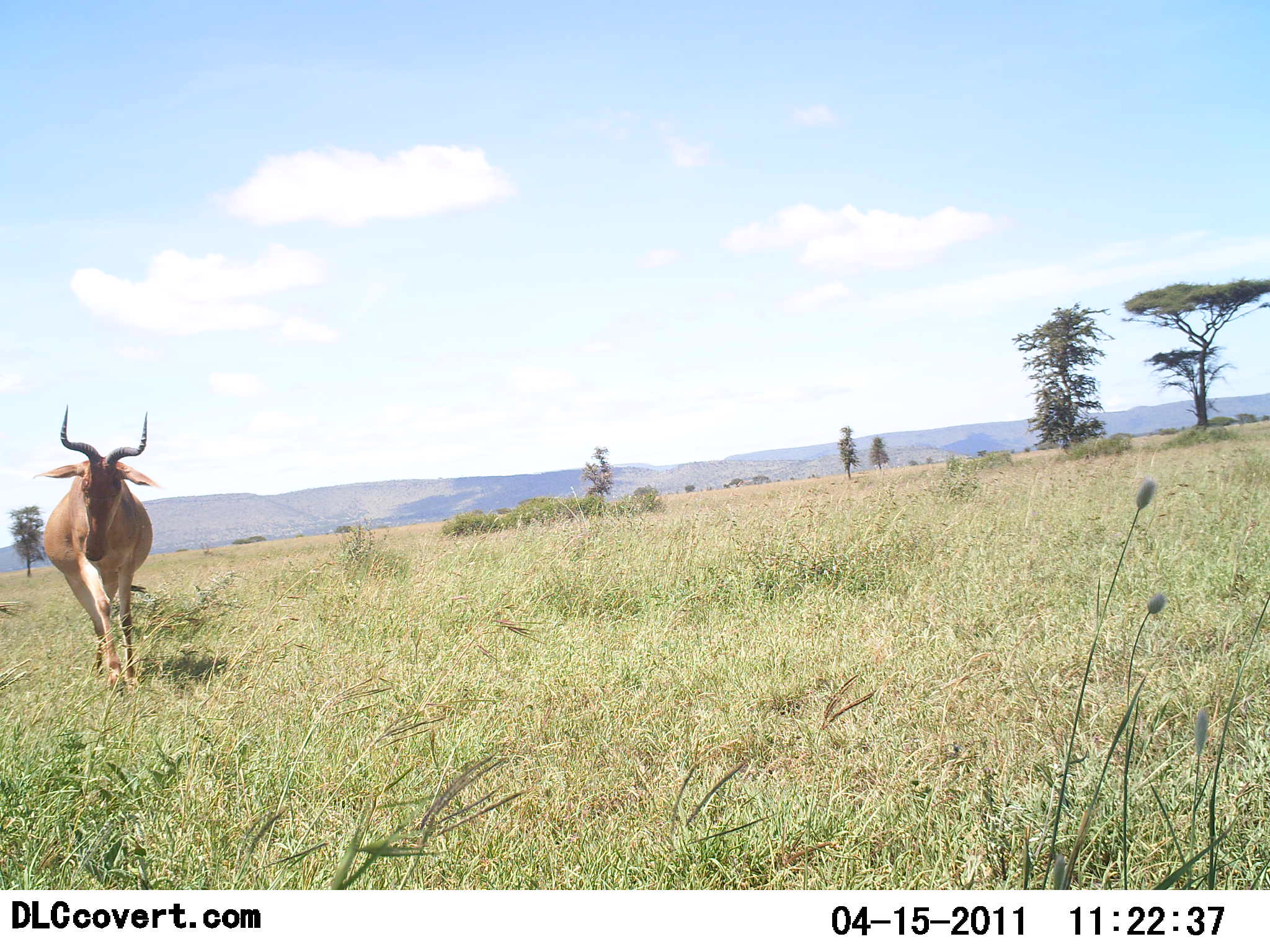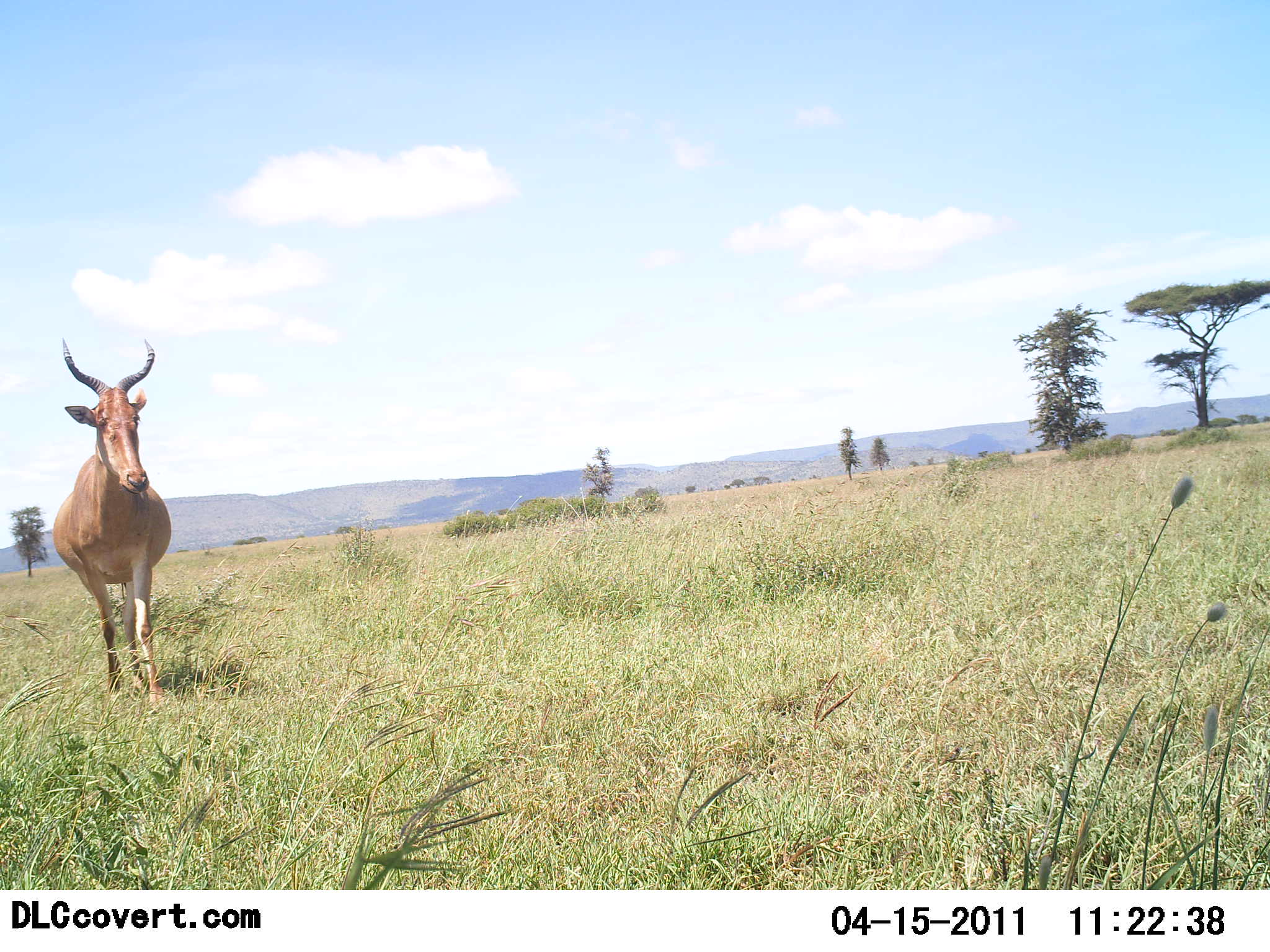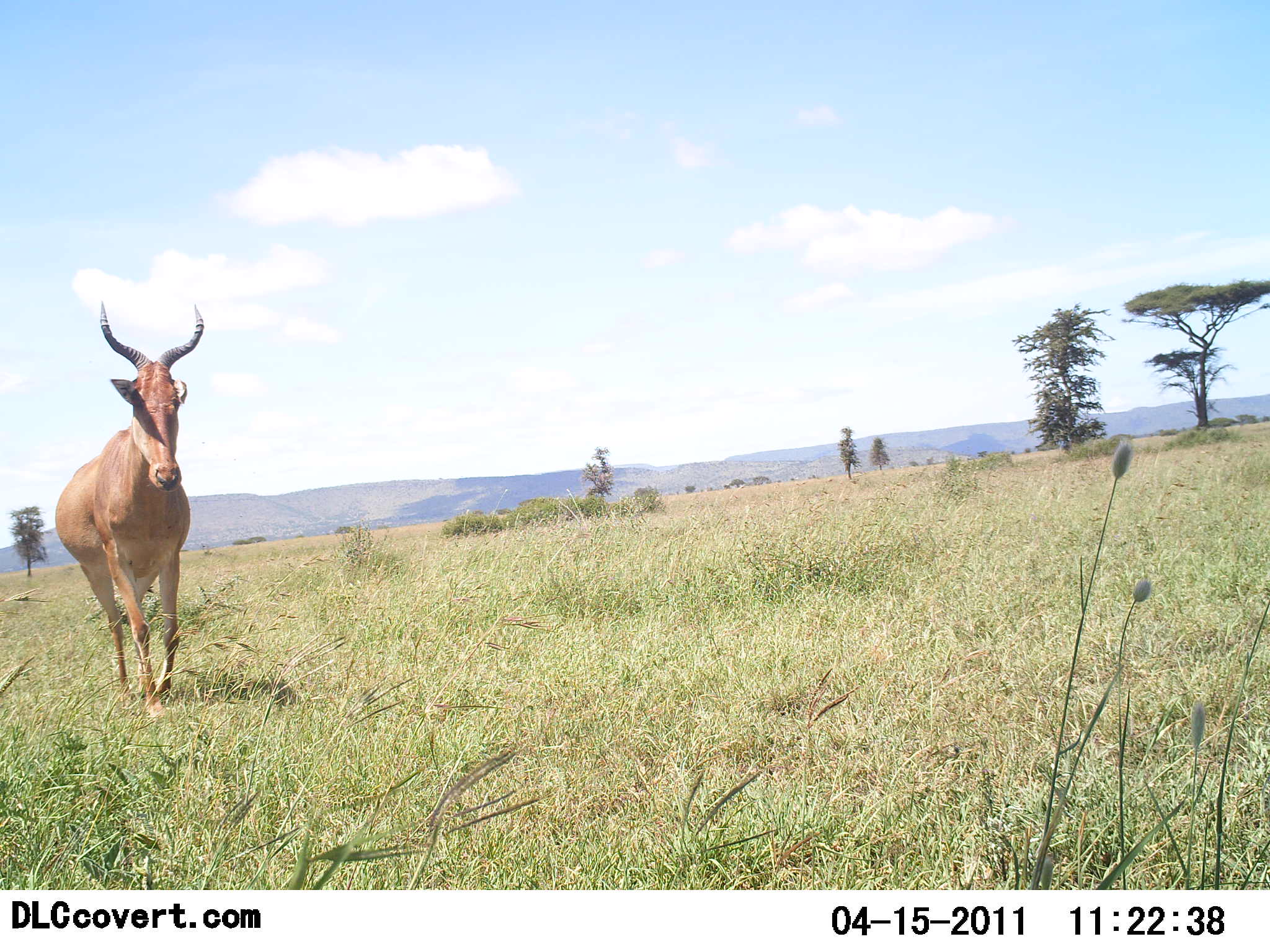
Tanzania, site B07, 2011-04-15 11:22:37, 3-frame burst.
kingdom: Animalia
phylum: Chordata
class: Mammalia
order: Artiodactyla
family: Bovidae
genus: Alcelaphus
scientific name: Alcelaphus buselaphus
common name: hartebeest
Hartebeest (Alcelaphus buselaphus), count 1. Behavior (volunteer vote fractions): standing 17%, resting 0%, moving 92%, interacting 0%. Young present (vote fraction): 0%. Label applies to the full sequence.